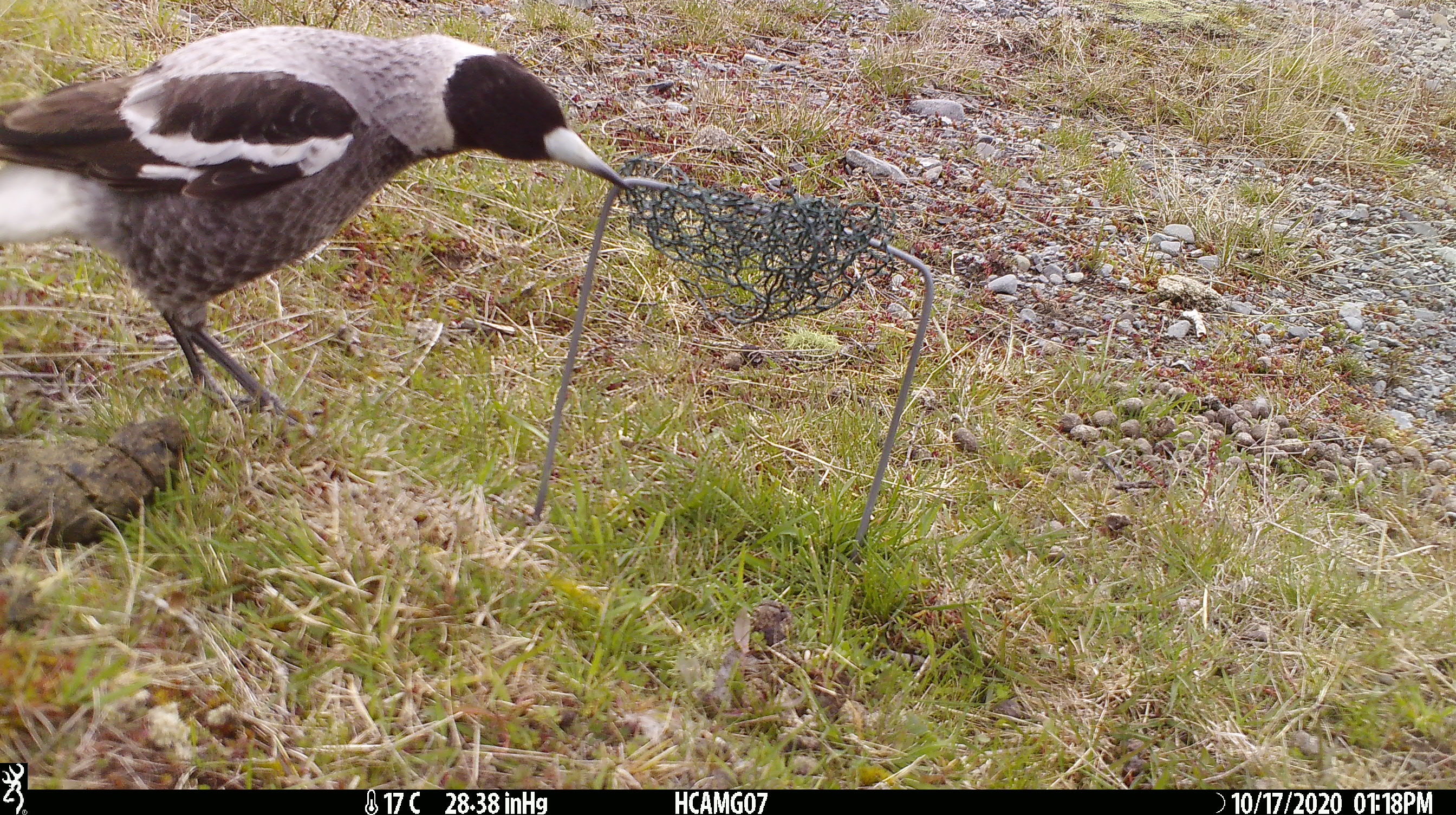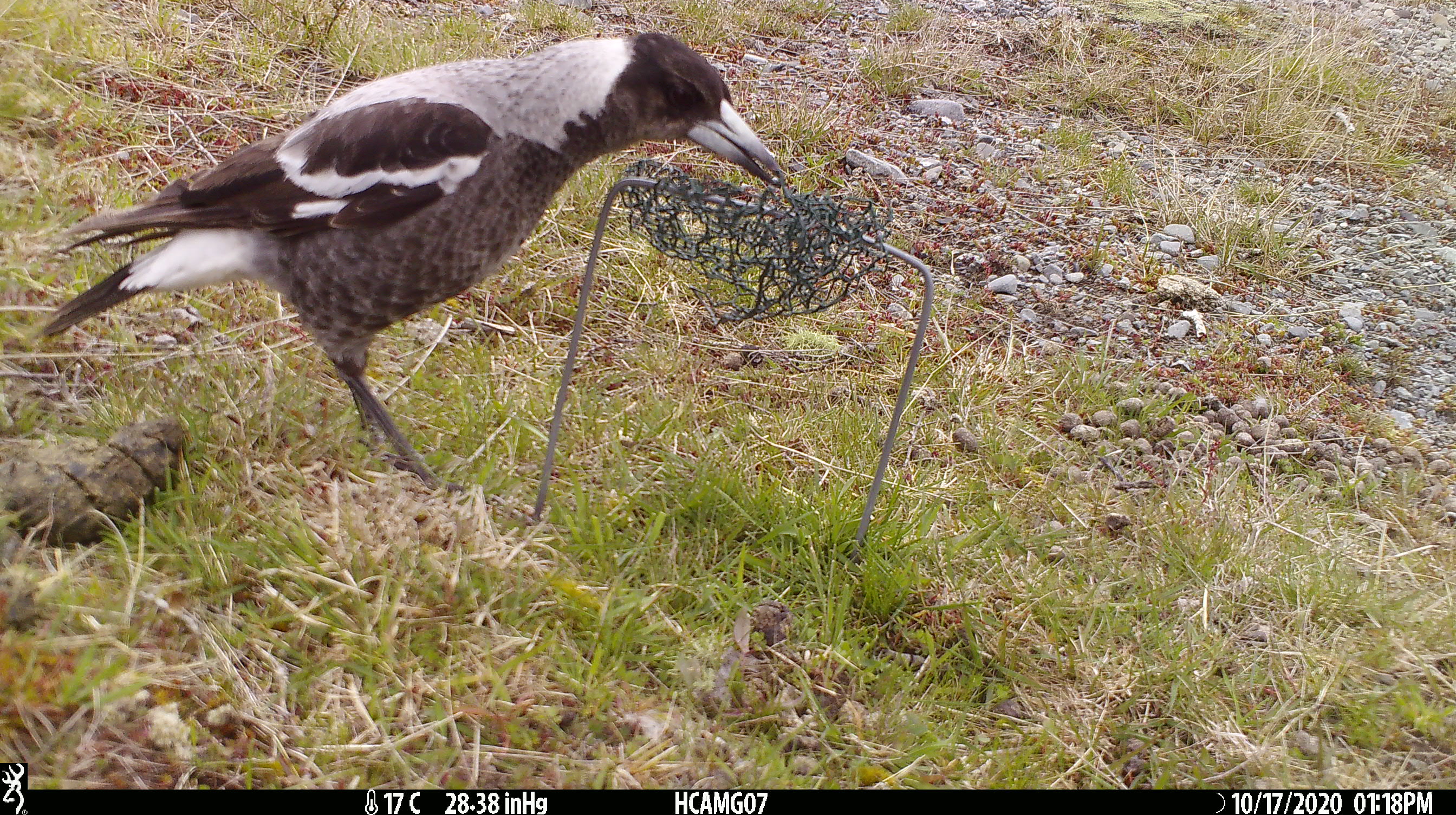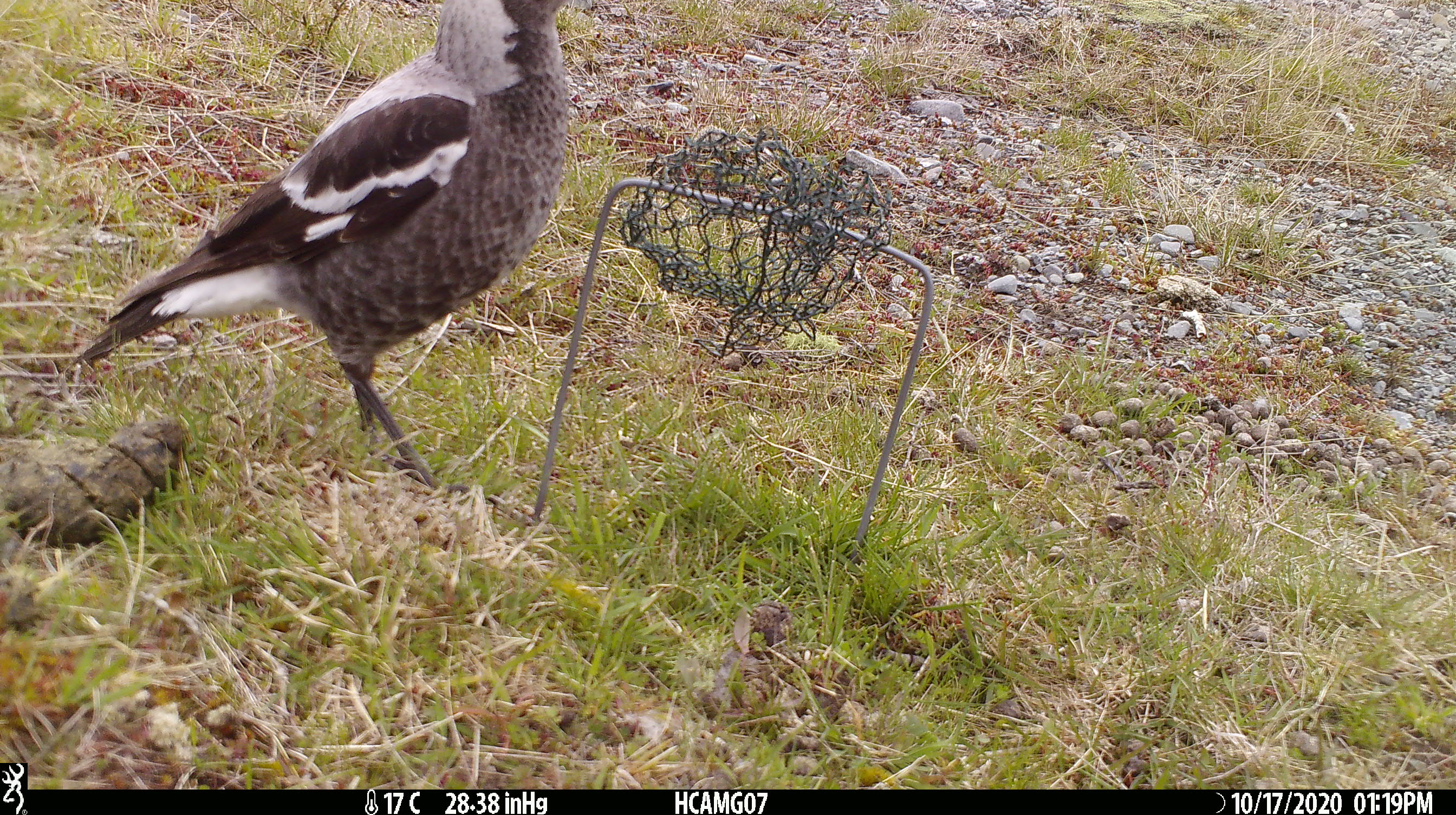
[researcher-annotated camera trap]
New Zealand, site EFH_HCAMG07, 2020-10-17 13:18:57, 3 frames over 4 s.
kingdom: Animalia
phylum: Chordata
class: Aves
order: Passeriformes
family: Artamidae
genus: Gymnorhina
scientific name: Gymnorhina tibicen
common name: australian magpie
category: magpie